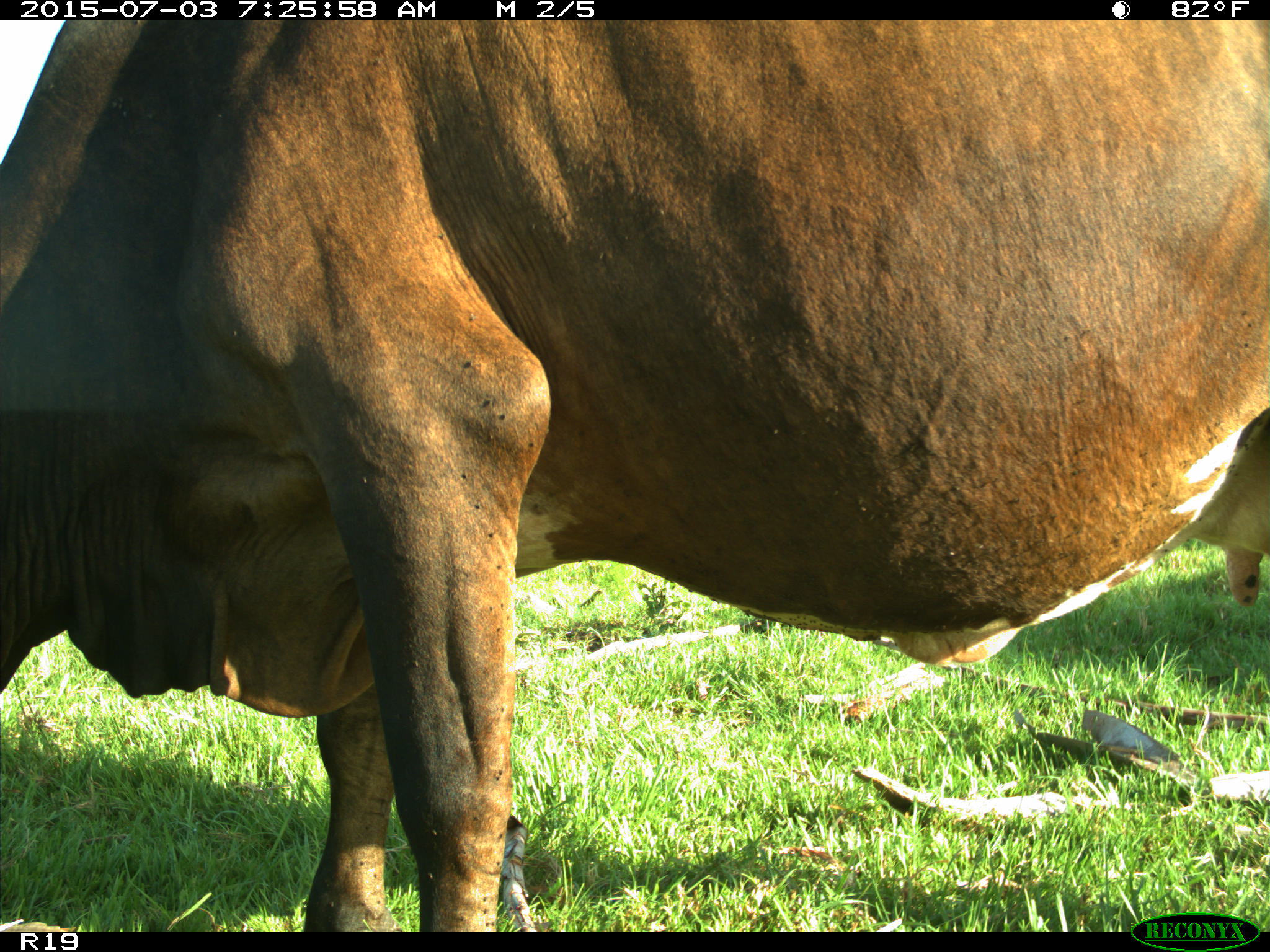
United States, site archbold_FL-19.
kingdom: Animalia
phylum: Chordata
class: Mammalia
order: Artiodactyla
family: Bovidae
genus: Bos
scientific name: Bos taurus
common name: domestic cow